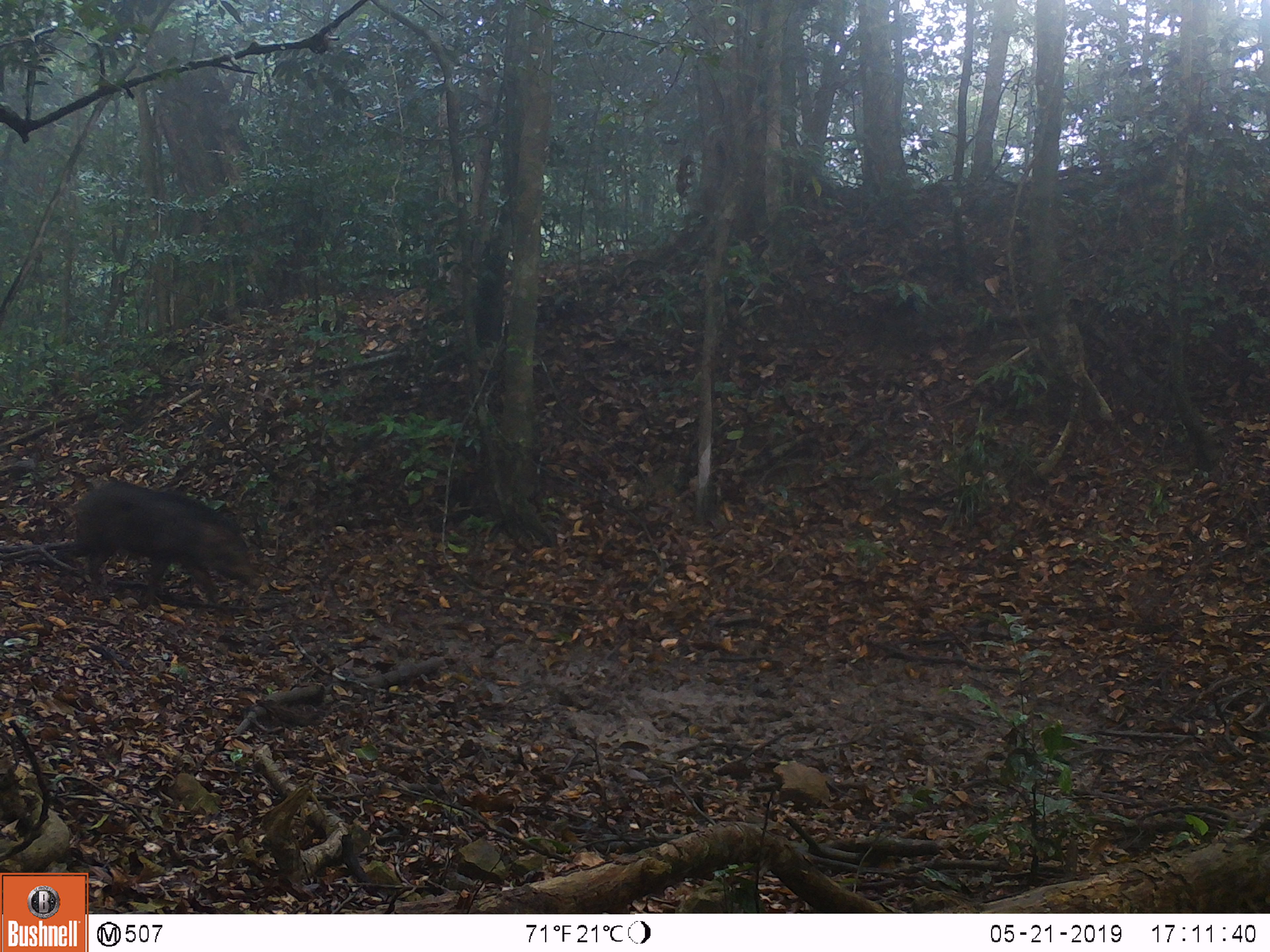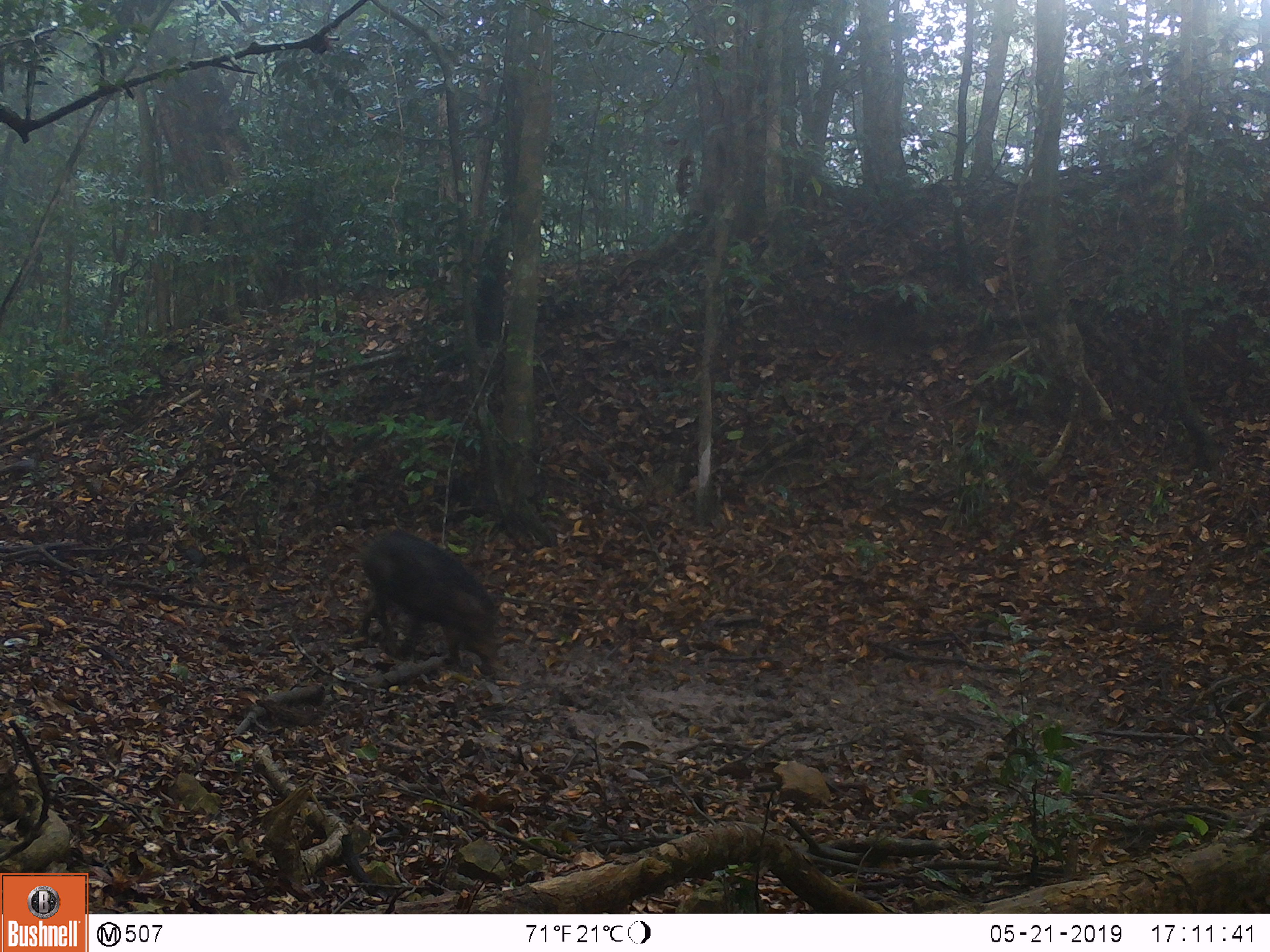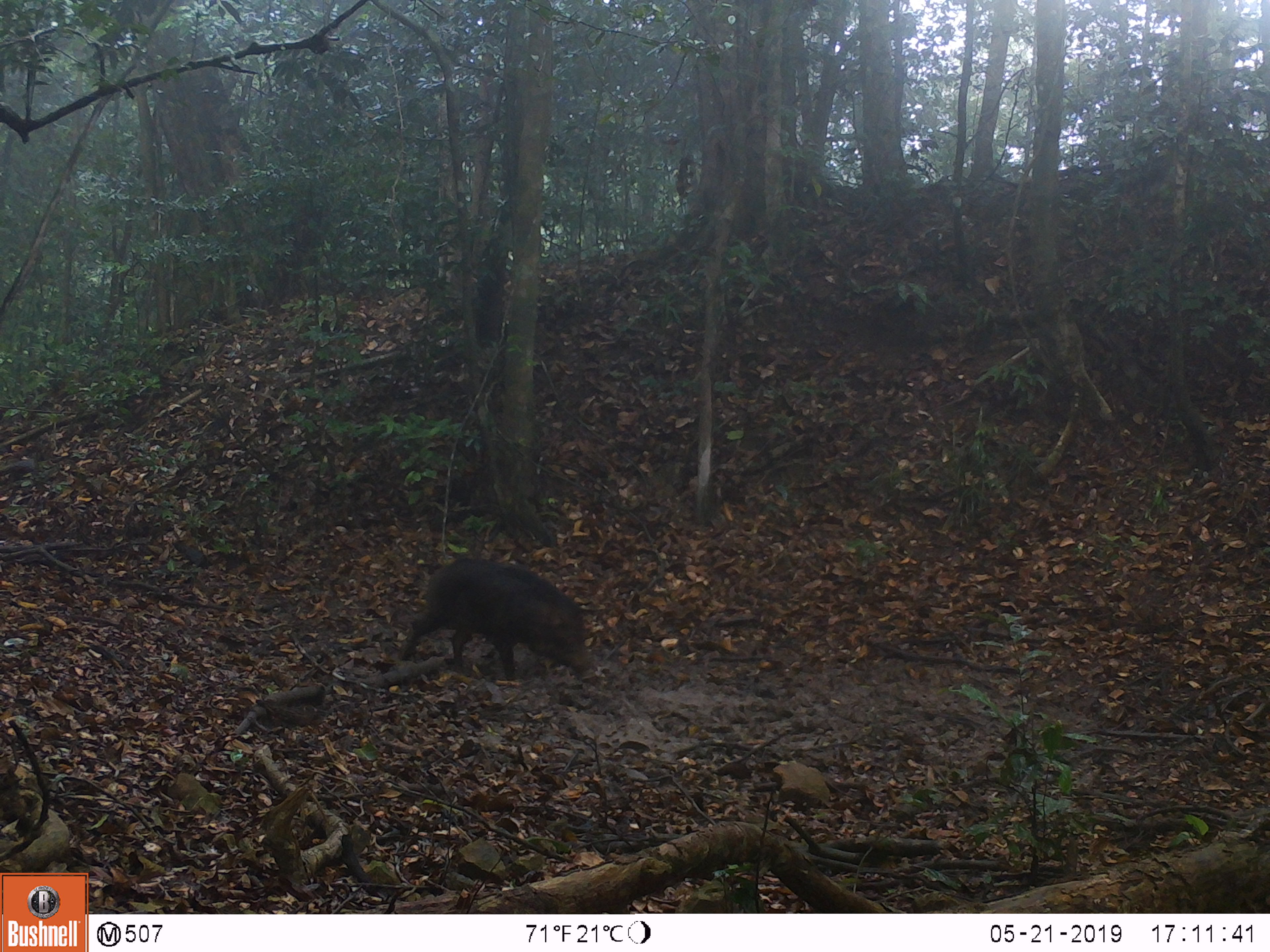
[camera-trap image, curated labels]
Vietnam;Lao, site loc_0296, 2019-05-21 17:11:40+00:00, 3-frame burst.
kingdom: Animalia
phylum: Chordata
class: Mammalia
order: Artiodactyla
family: Suidae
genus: Sus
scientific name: Sus scrofa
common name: eurasian wild pig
Eurasian wild pig (Sus scrofa). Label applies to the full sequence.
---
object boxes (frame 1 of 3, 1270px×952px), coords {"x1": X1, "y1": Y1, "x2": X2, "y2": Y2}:
eurasian wild pig: {"x1": 53, "y1": 480, "x2": 265, "y2": 610}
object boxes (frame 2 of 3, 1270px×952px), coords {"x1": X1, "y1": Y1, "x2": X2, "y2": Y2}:
eurasian wild pig: {"x1": 358, "y1": 528, "x2": 502, "y2": 675}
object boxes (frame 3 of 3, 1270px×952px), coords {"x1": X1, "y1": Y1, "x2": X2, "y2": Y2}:
eurasian wild pig: {"x1": 401, "y1": 557, "x2": 598, "y2": 681}